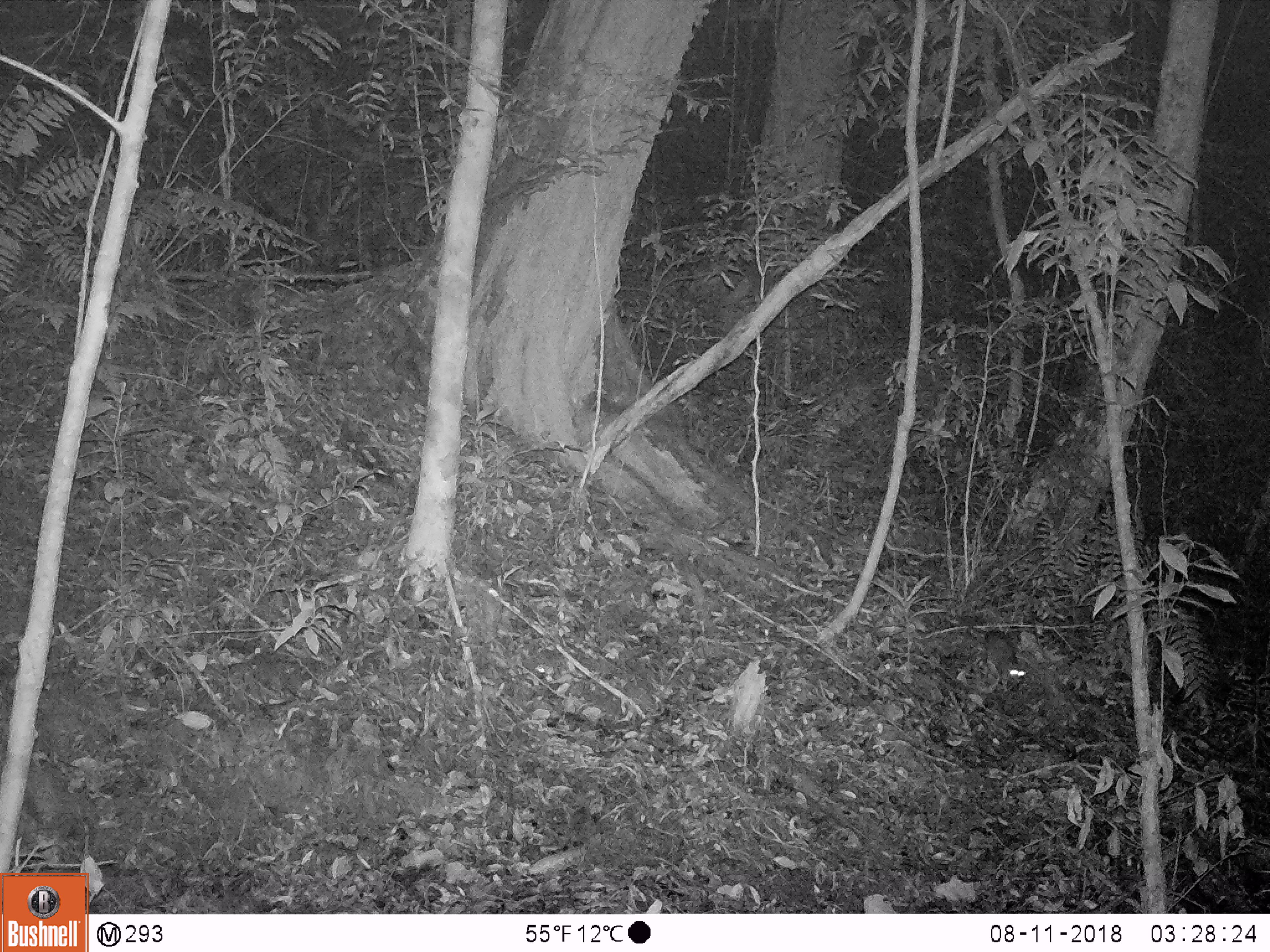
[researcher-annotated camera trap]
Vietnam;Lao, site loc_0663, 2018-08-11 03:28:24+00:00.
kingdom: Animalia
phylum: Chordata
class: Mammalia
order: Rodentia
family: Muridae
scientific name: Muridae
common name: old-world mice and rats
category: unidentified murid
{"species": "unidentified murid (old-world mice and rats) (Muridae)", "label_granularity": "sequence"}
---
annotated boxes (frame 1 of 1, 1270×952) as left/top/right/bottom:
unidentified murid: 950/619/1026/678